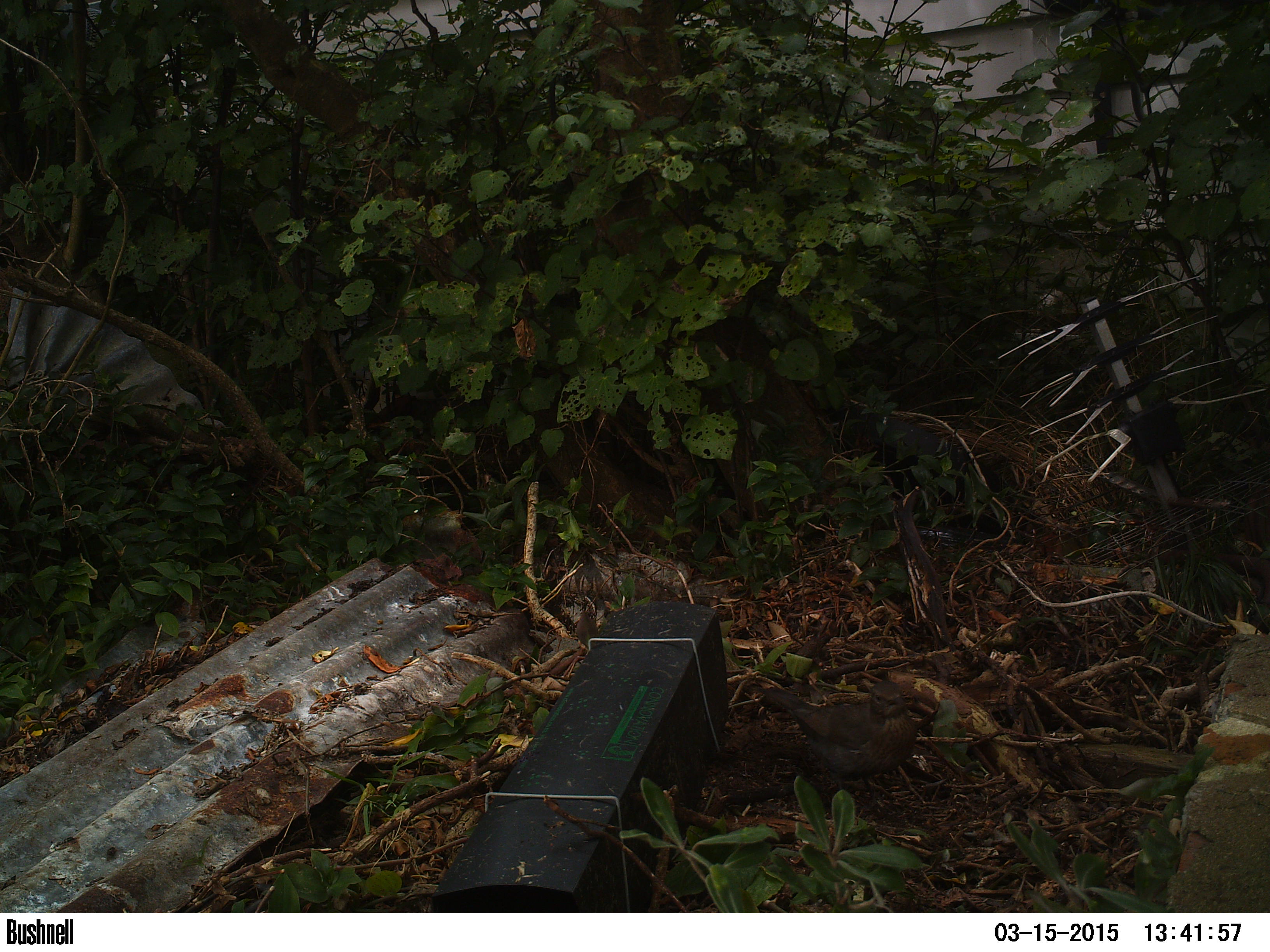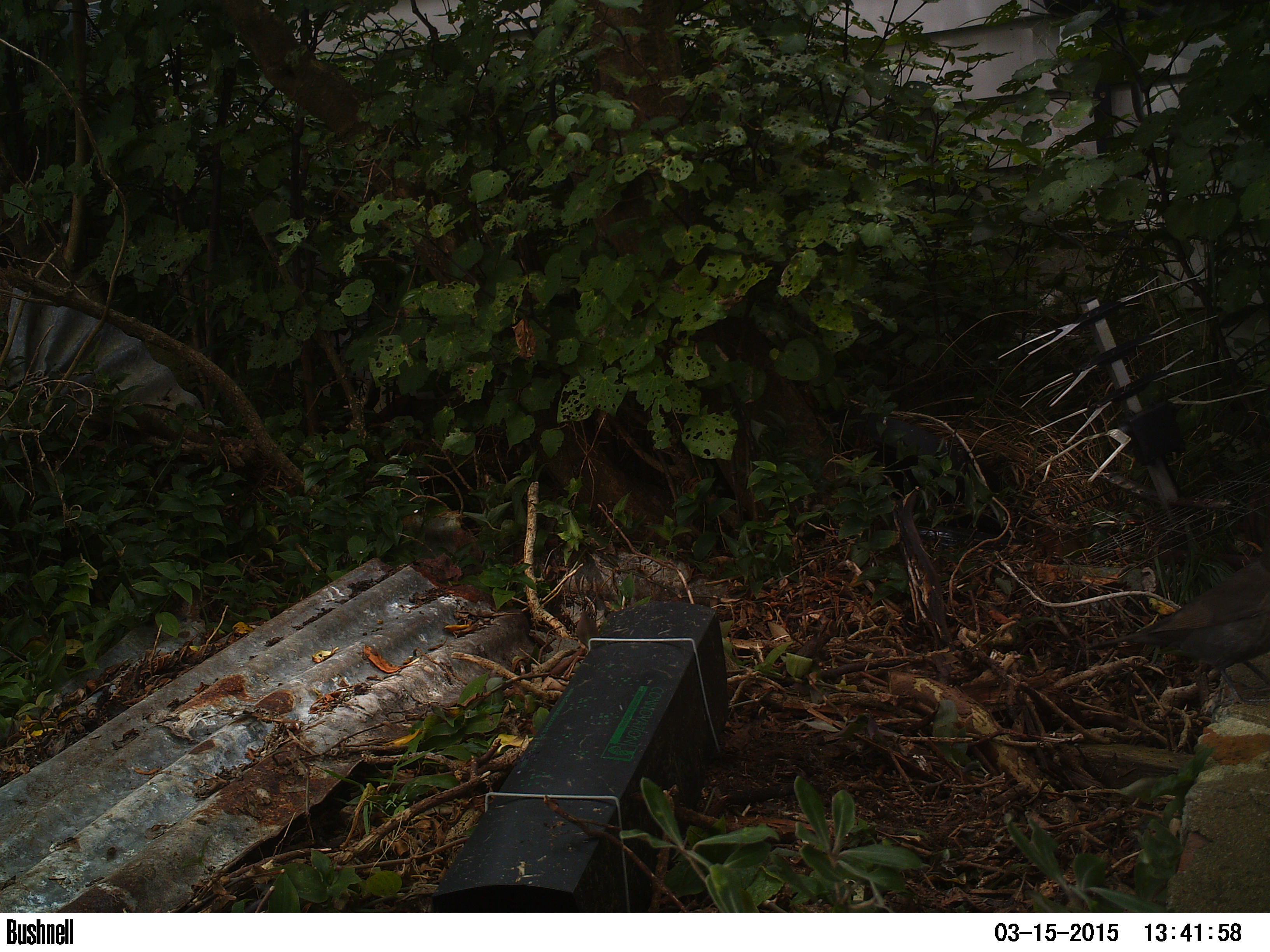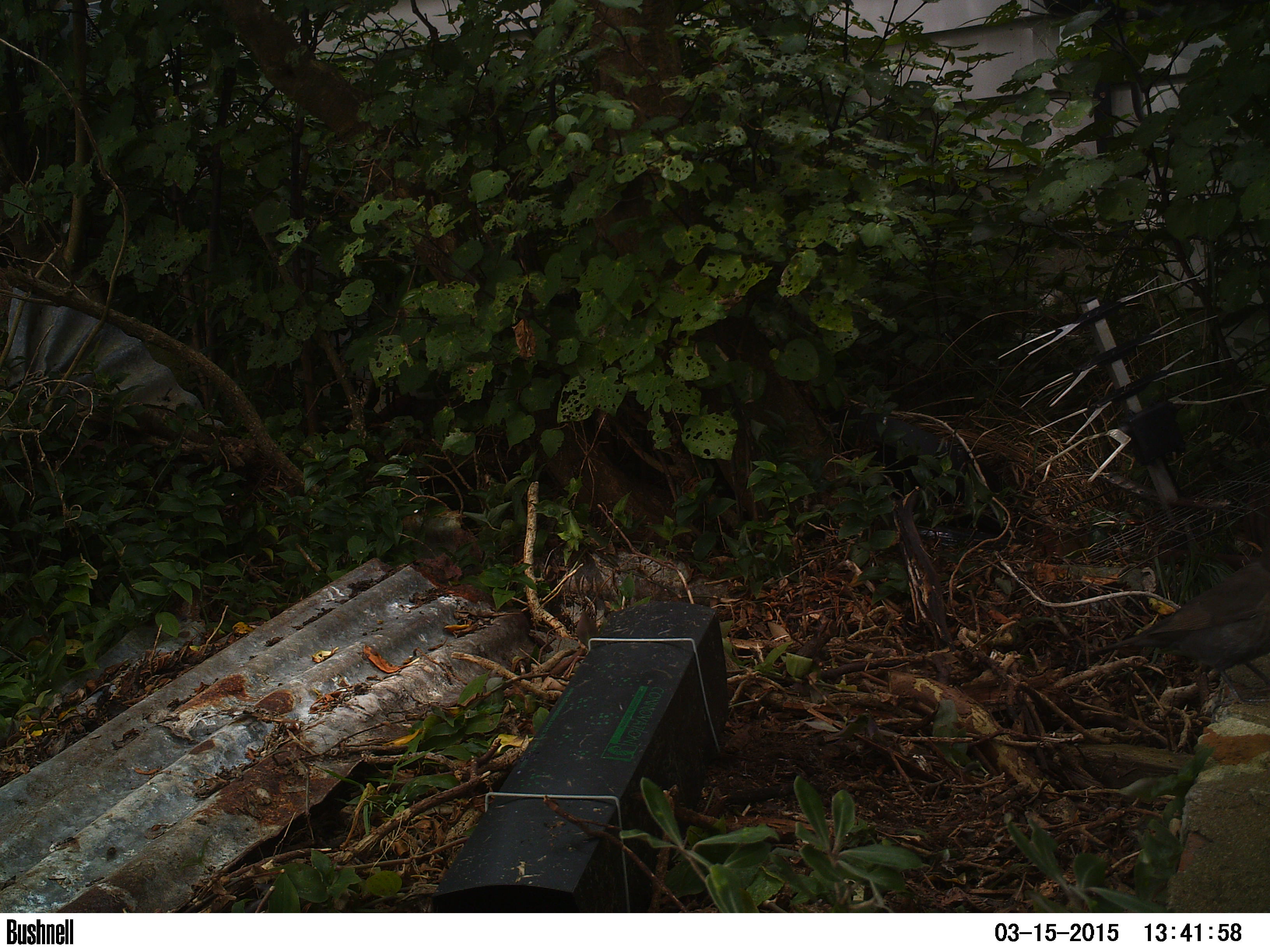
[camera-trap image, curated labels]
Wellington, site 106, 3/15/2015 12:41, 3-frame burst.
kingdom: Animalia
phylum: Chordata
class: Aves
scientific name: Aves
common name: bird